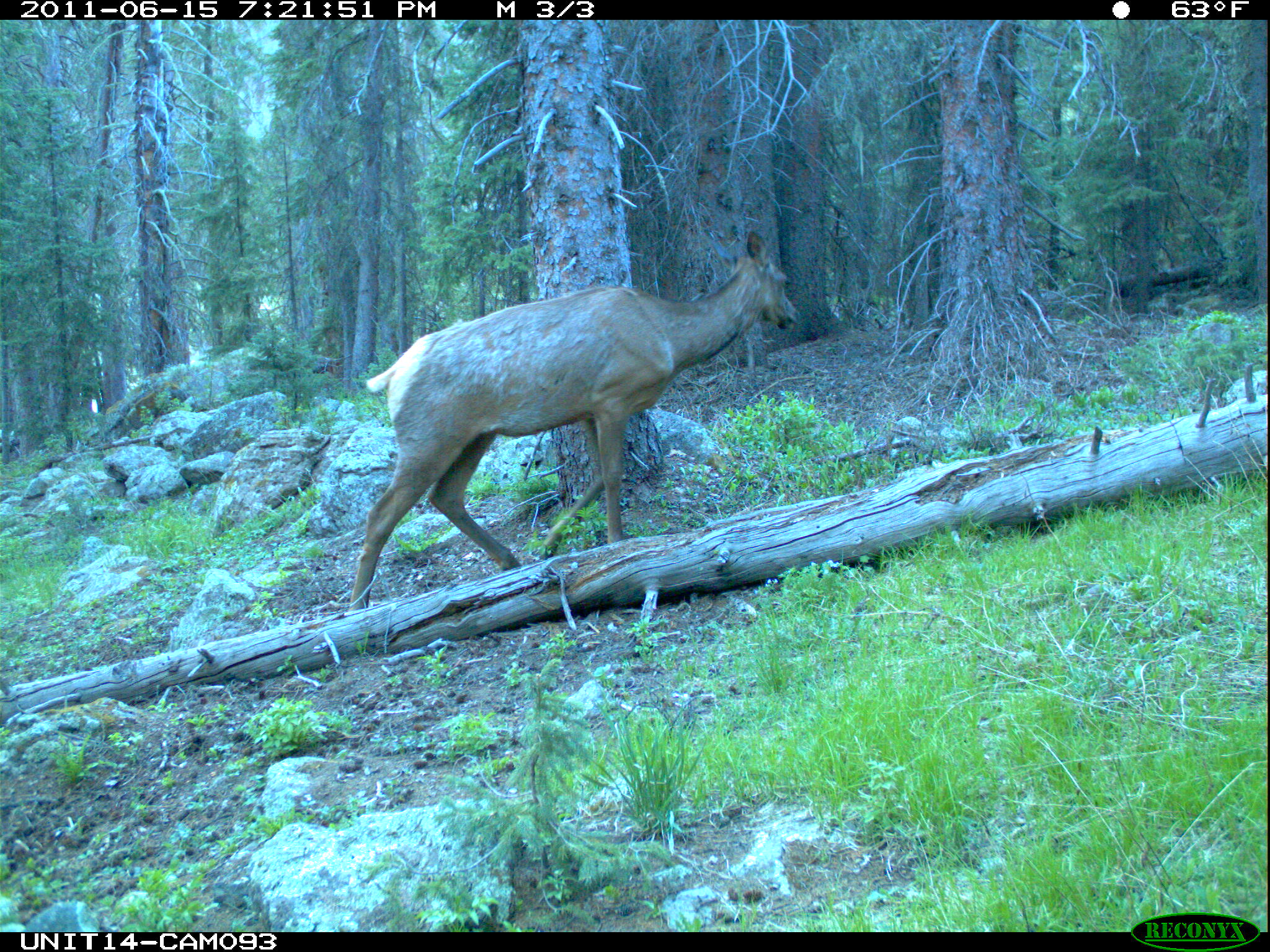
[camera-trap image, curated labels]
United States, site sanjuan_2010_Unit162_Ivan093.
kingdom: Animalia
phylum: Chordata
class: Mammalia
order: Artiodactyla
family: Cervidae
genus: Cervus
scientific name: Cervus elaphus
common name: red deer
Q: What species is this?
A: Cervus elaphus (red deer).